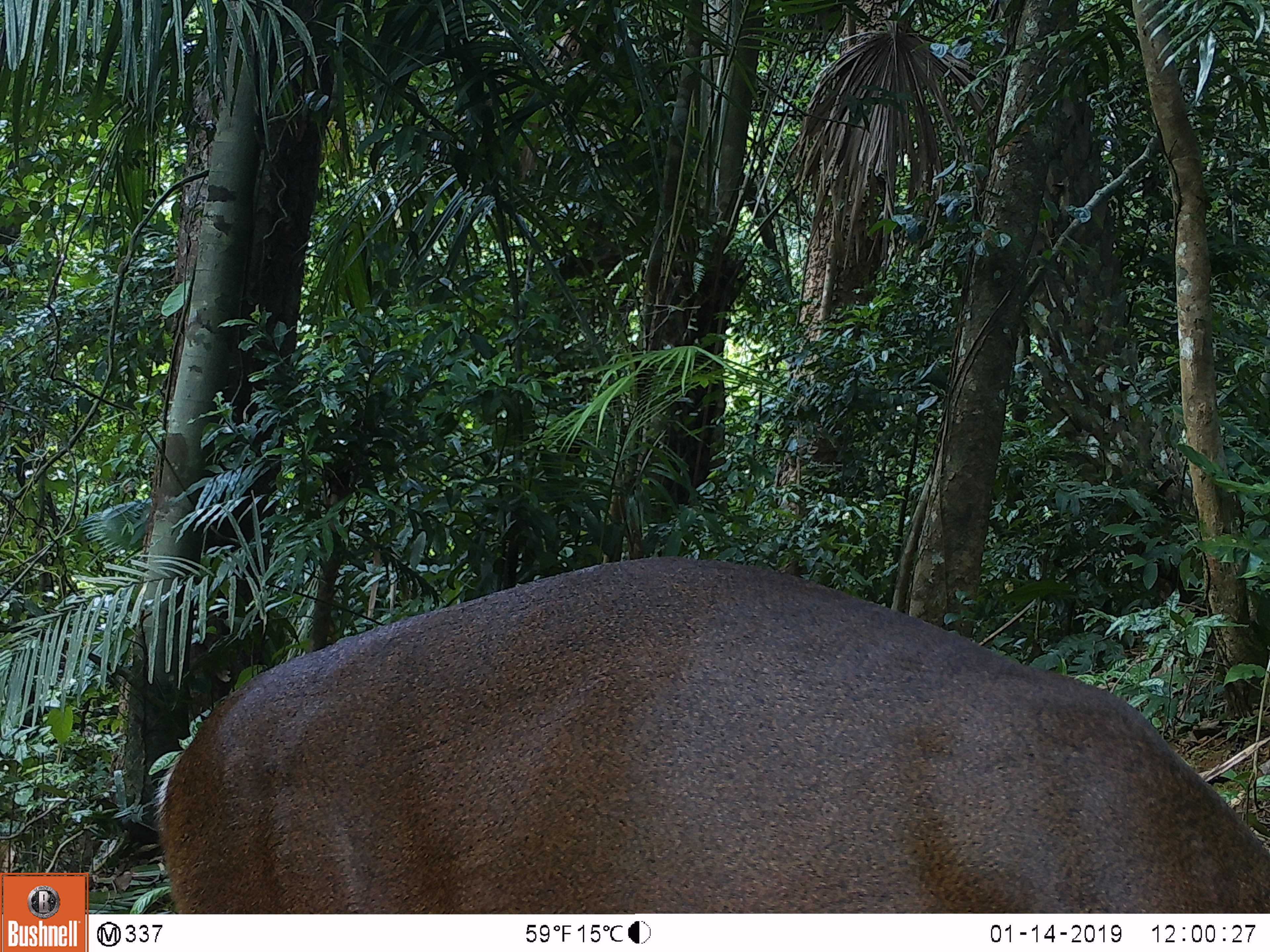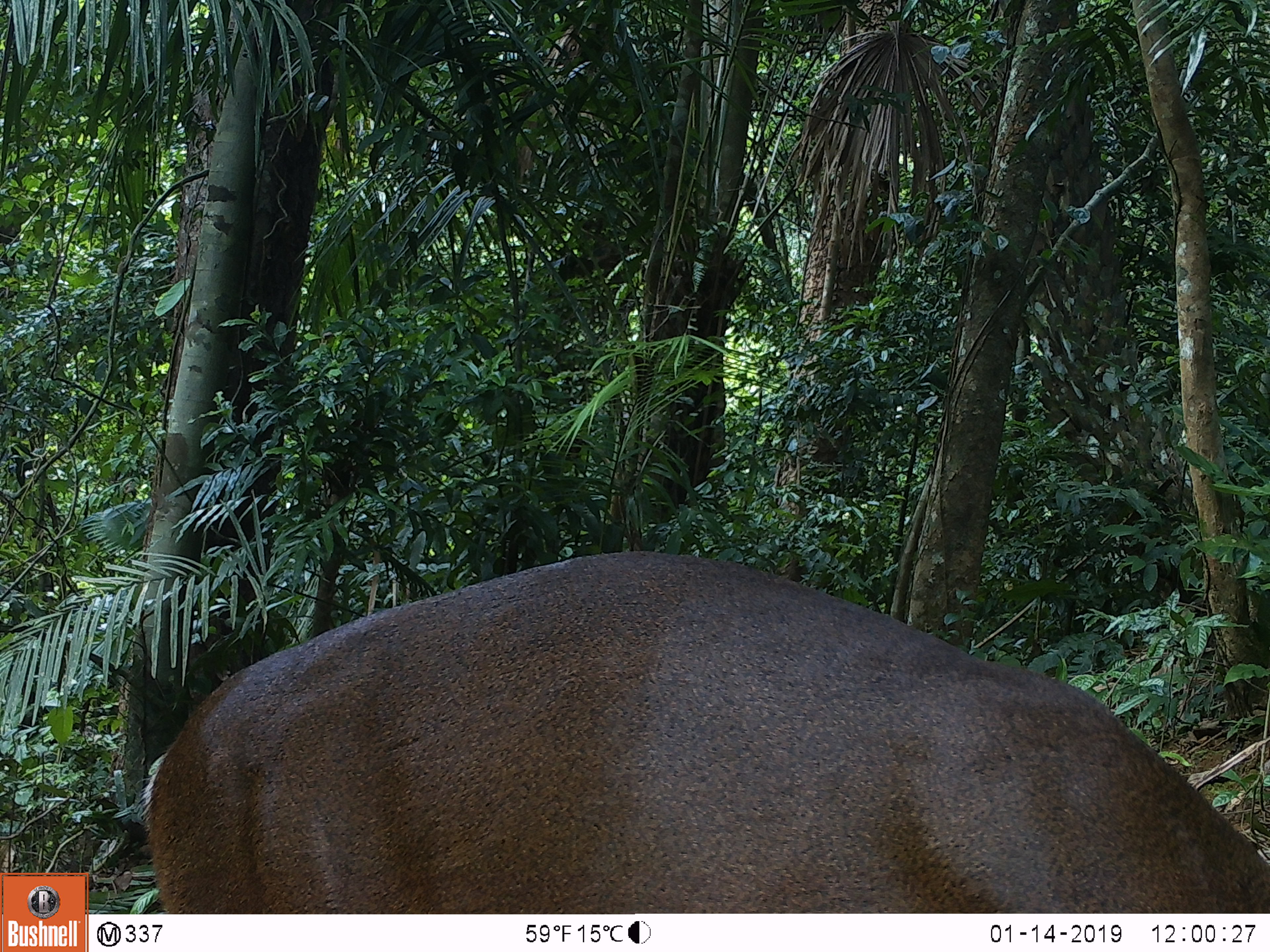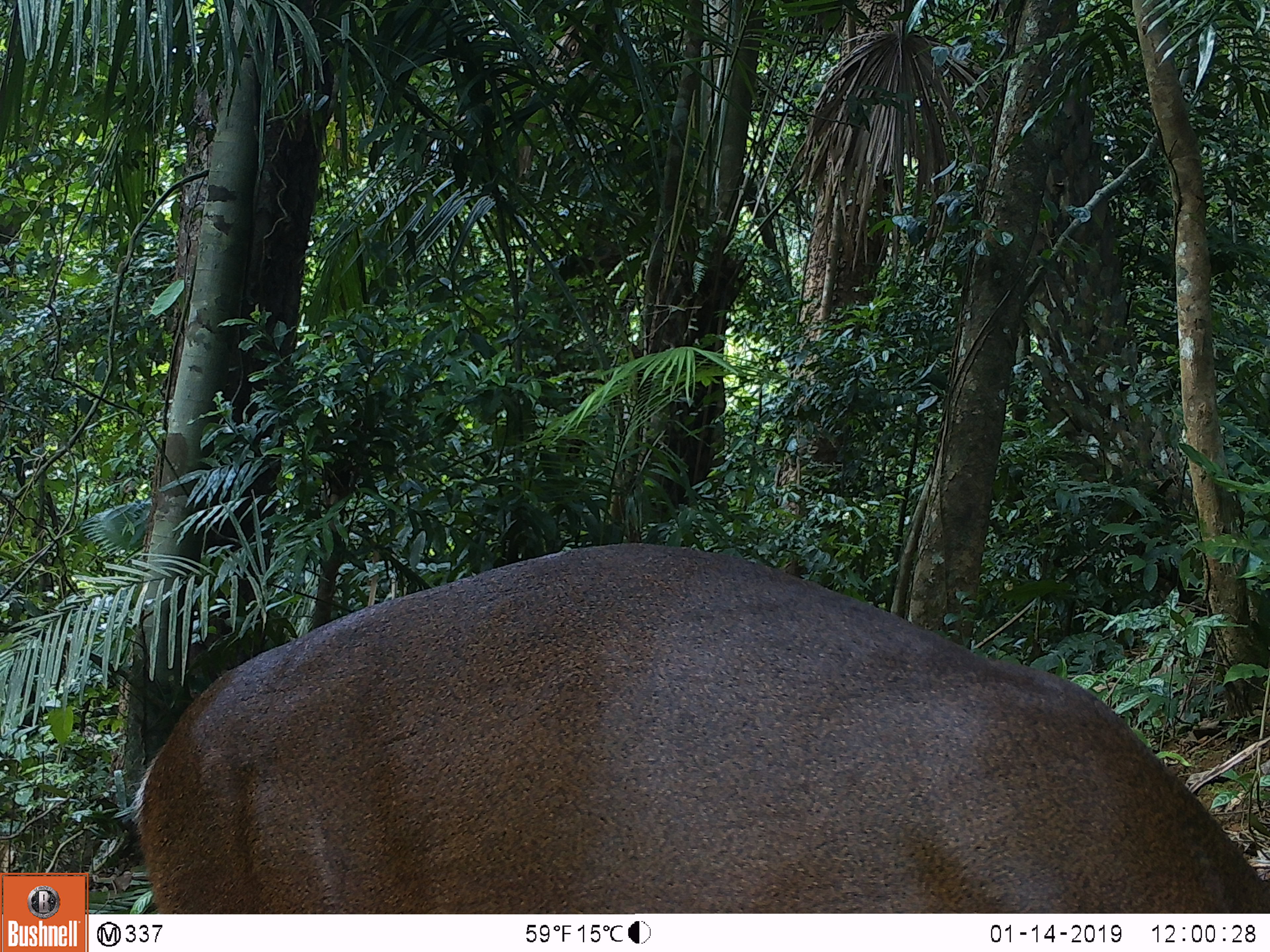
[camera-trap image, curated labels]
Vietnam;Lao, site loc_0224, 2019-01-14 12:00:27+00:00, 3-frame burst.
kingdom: Animalia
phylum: Chordata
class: Mammalia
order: Artiodactyla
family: Cervidae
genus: Muntiacus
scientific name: Muntiacus vuquangensis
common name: large-antlered muntjac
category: large antlered muntjac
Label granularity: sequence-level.